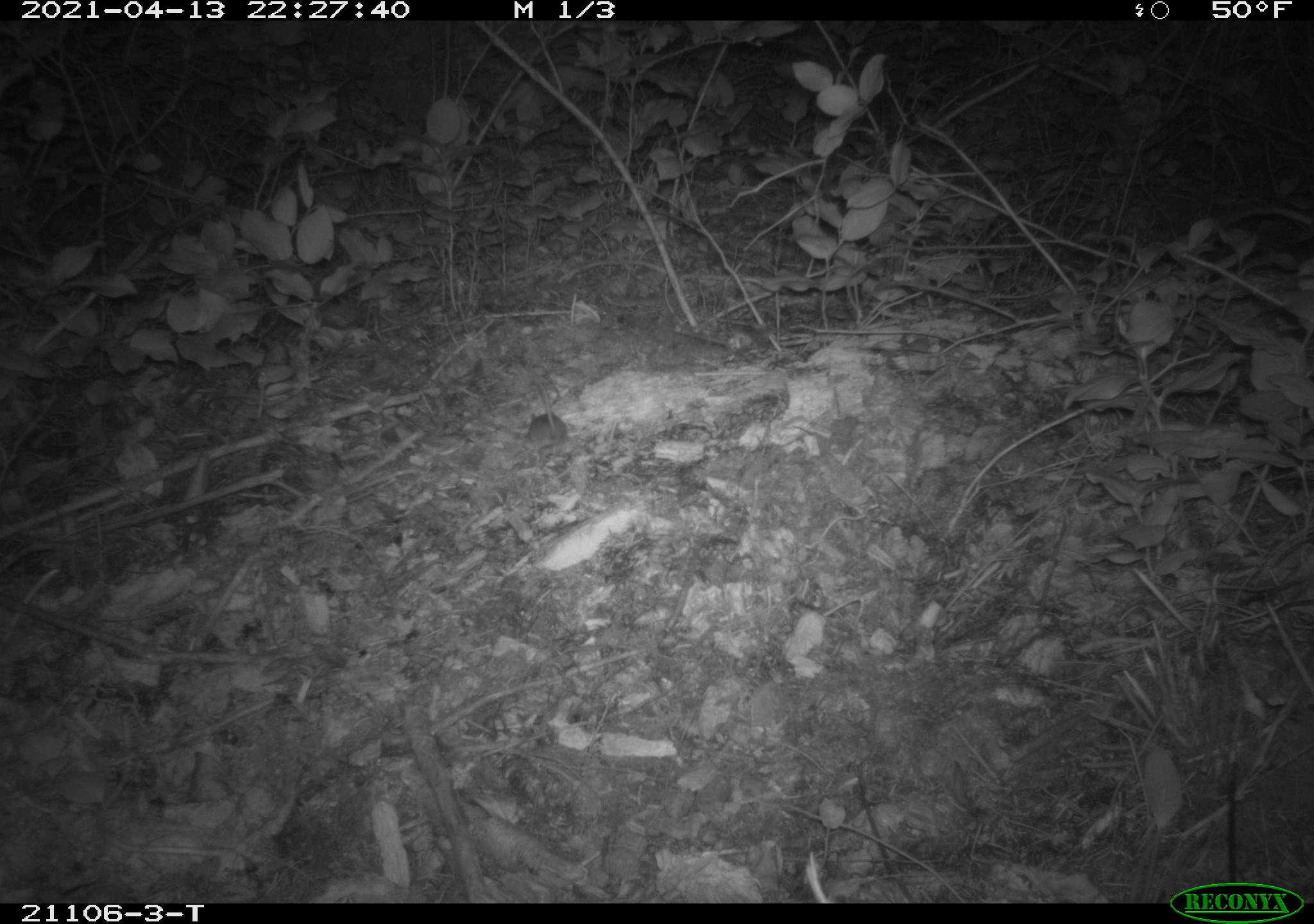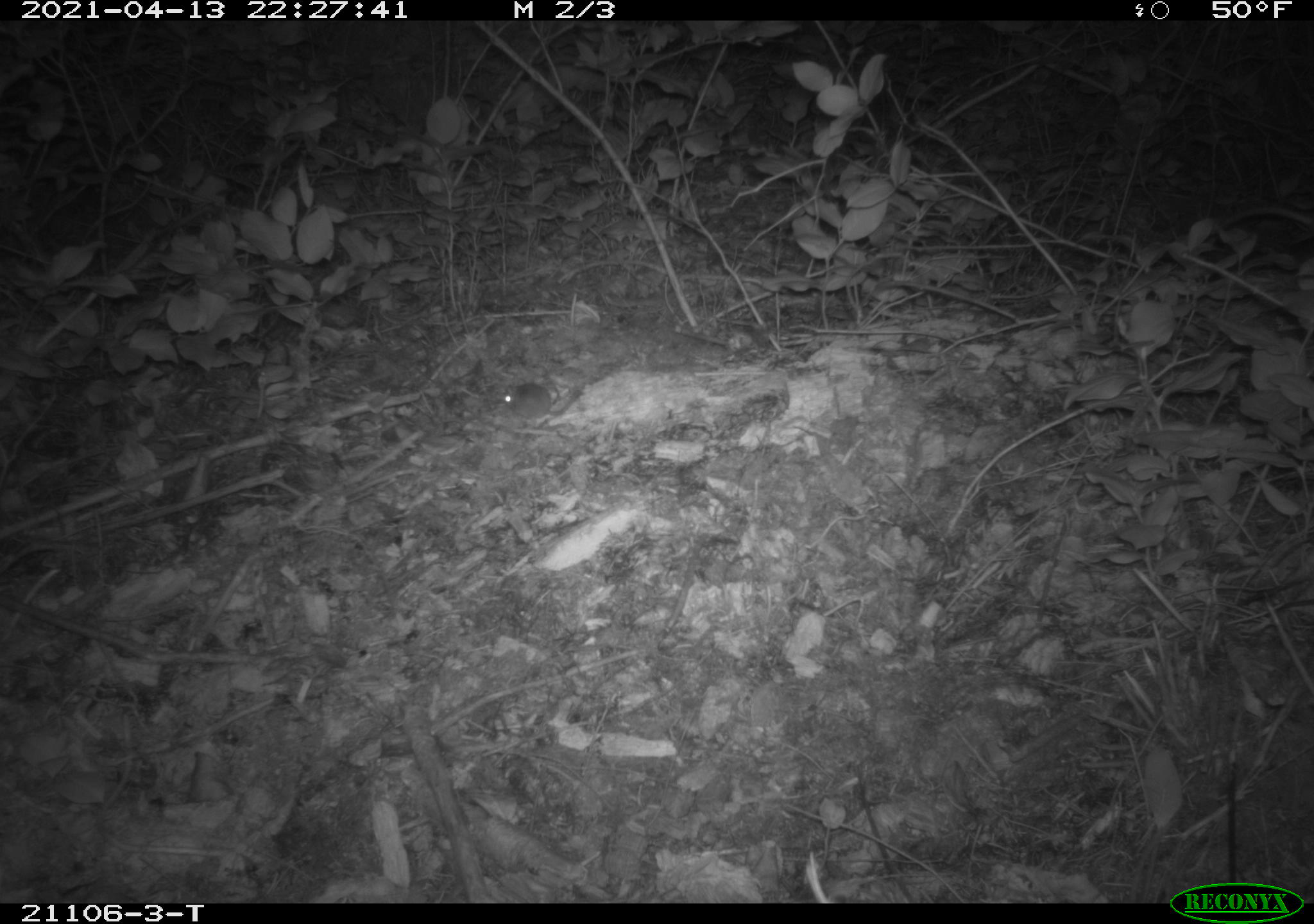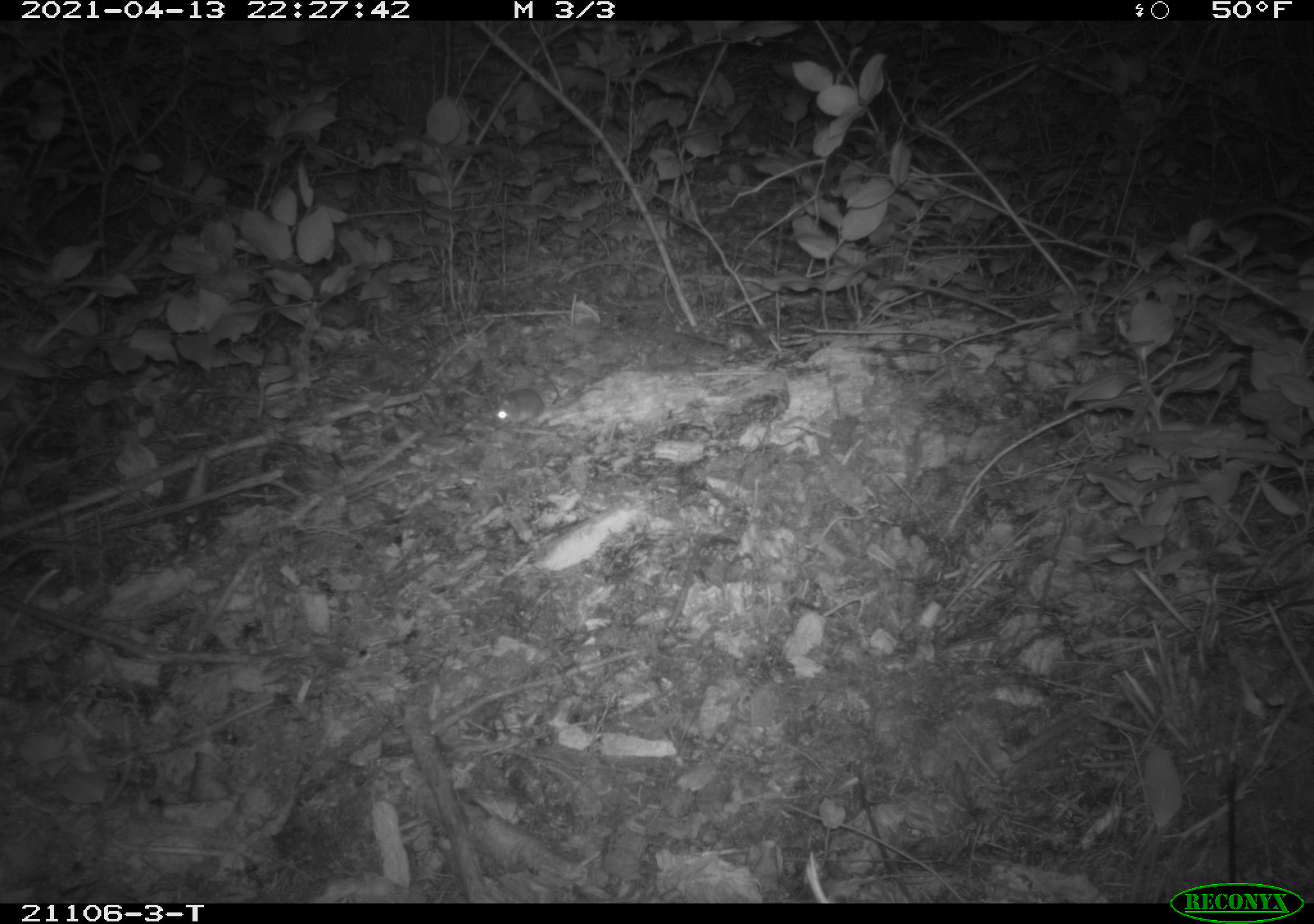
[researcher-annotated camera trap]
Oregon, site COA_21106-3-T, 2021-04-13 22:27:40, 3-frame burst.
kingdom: Animalia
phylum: Chordata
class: Mammalia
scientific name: Mammalia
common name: small mammal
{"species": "small mammal (Mammalia)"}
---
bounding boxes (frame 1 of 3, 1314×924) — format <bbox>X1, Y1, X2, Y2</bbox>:
small mammal: <bbox>486, 343, 593, 470</bbox>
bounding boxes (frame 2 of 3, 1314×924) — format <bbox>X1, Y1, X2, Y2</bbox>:
small mammal: <bbox>474, 354, 627, 449</bbox>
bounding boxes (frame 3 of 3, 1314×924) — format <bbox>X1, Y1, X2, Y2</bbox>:
small mammal: <bbox>458, 364, 625, 449</bbox>